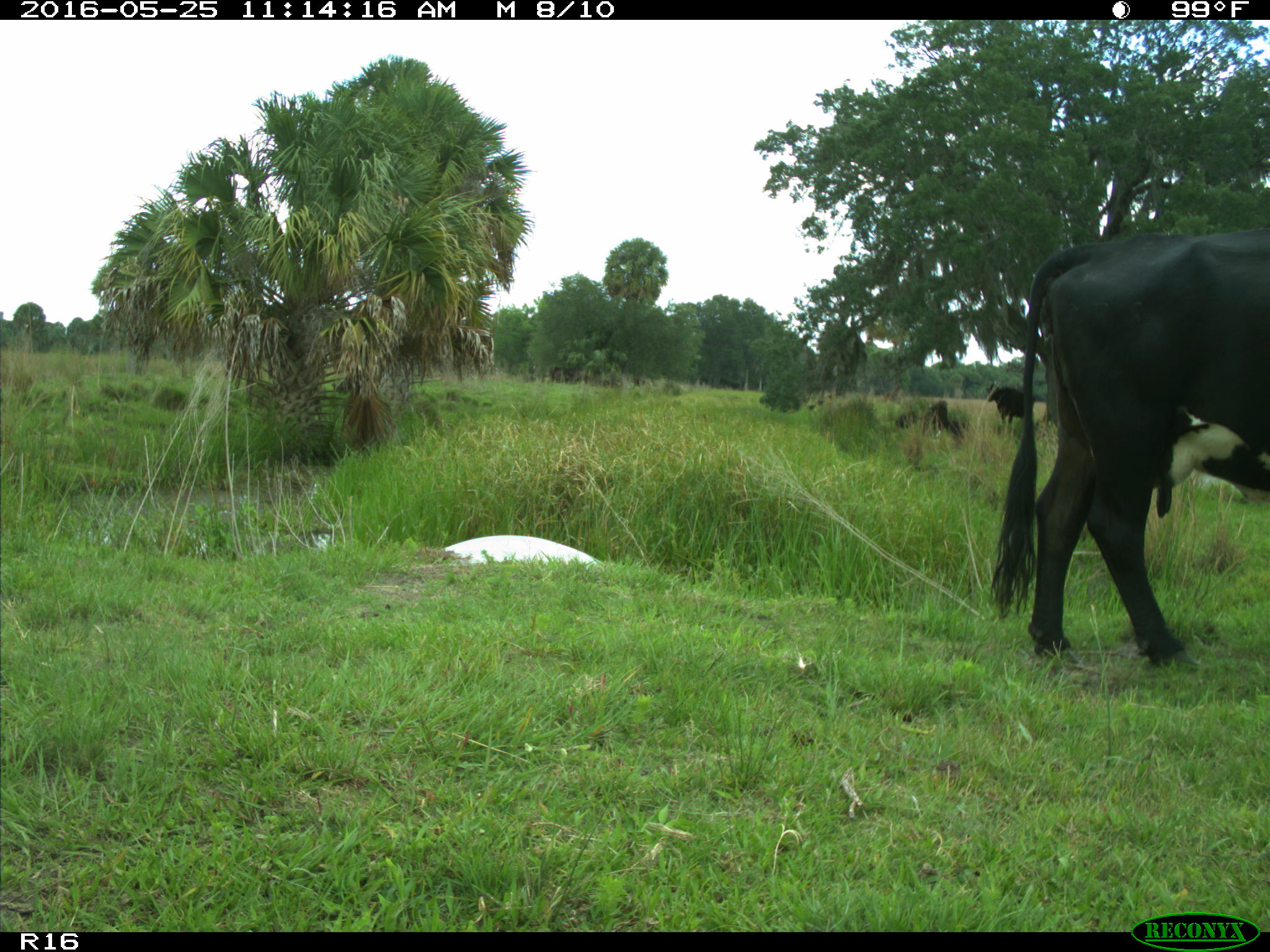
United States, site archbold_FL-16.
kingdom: Animalia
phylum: Chordata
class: Mammalia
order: Artiodactyla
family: Bovidae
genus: Bos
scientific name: Bos taurus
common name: domestic cow